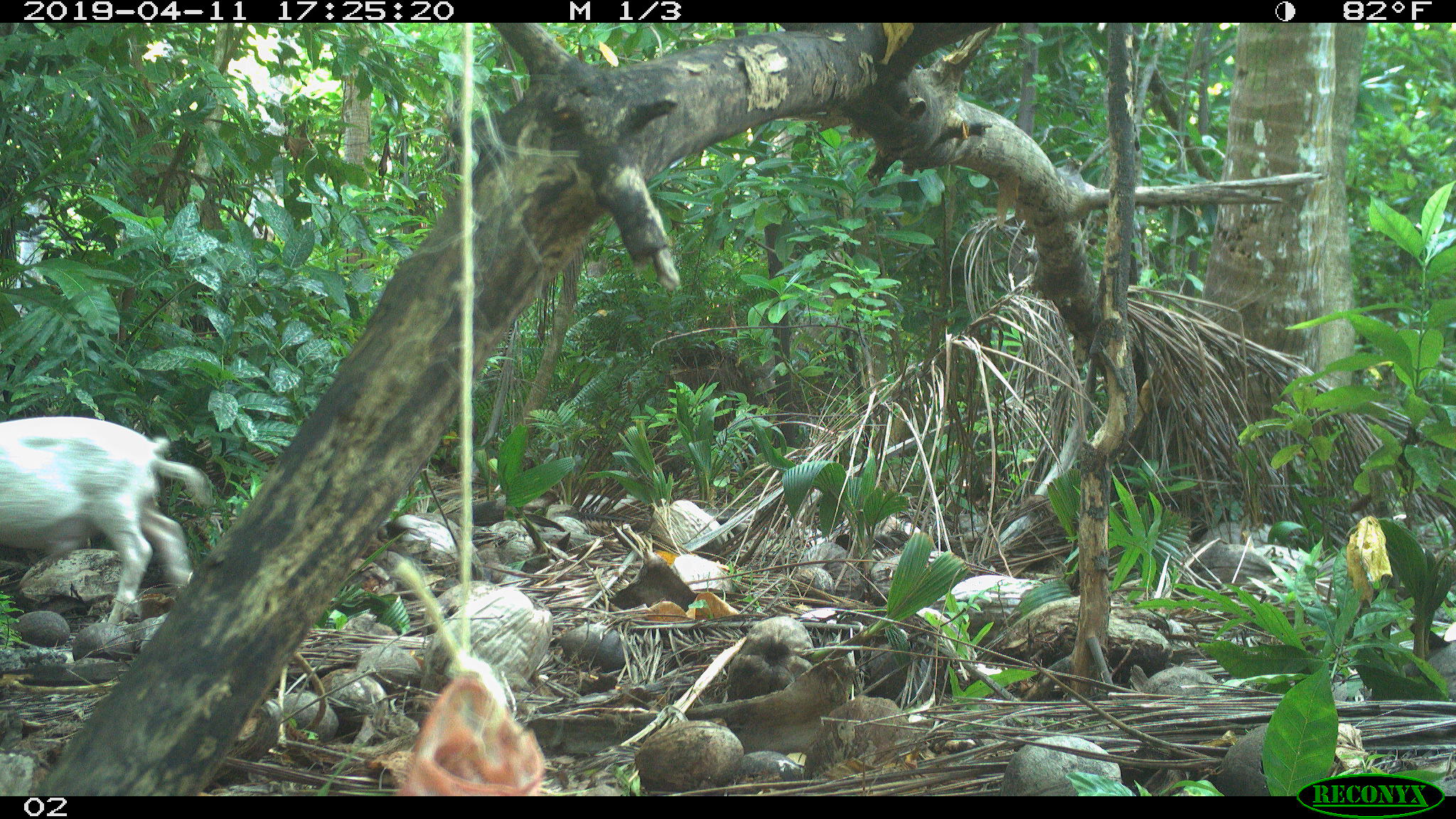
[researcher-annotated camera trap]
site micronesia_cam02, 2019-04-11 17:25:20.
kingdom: Animalia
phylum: Chordata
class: Mammalia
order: Artiodactyla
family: Suidae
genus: Sus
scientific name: Sus scrofa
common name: pig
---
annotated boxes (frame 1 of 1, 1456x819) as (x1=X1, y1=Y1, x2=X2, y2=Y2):
pig: (x1=0, y1=414, x2=215, y2=630)